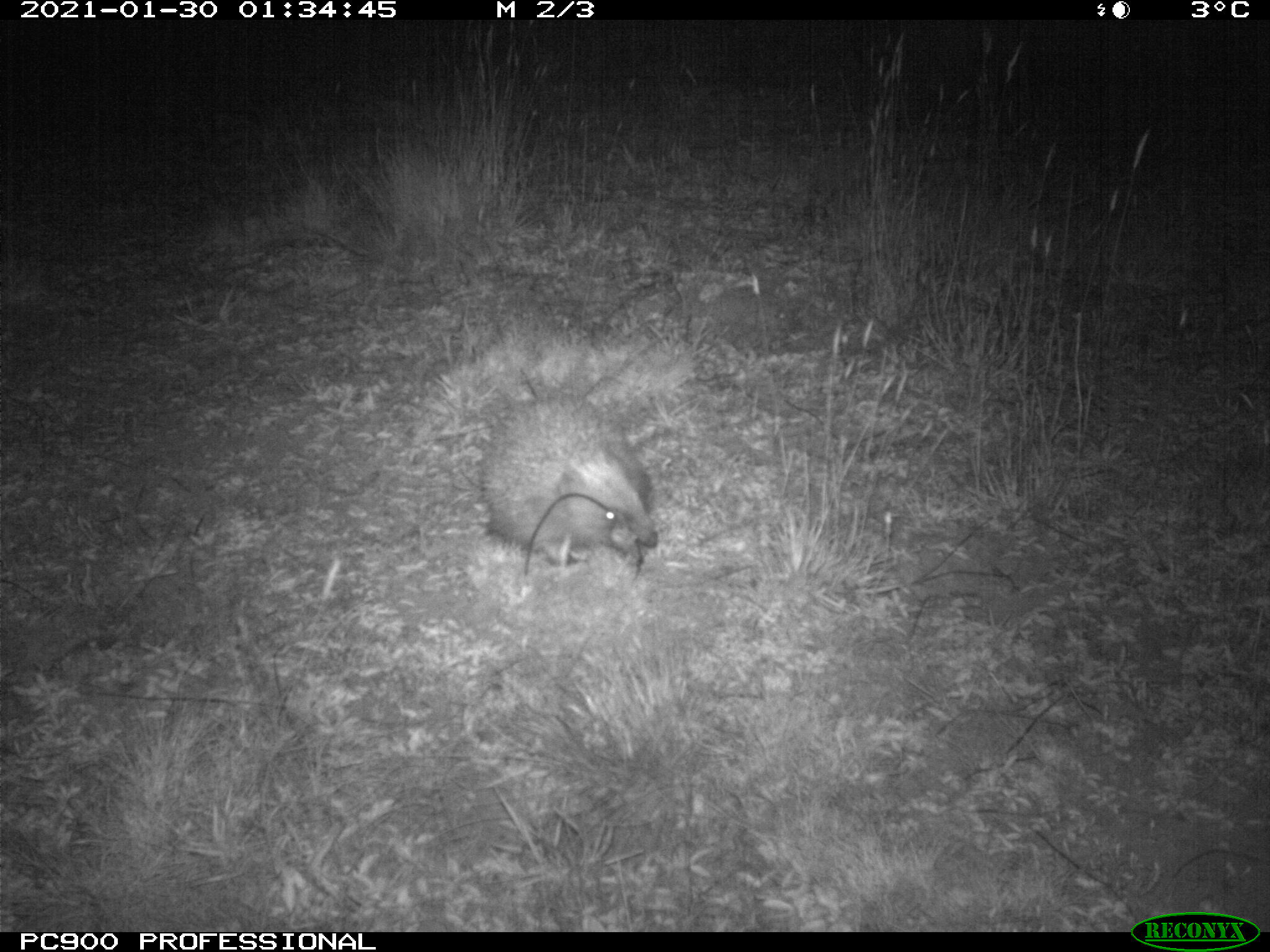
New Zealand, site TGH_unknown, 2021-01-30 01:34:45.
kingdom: Animalia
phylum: Chordata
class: Mammalia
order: Eulipotyphla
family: Erinaceidae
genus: Erinaceus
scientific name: Erinaceus europaeus europaeus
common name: european hedgehog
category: hedgehog